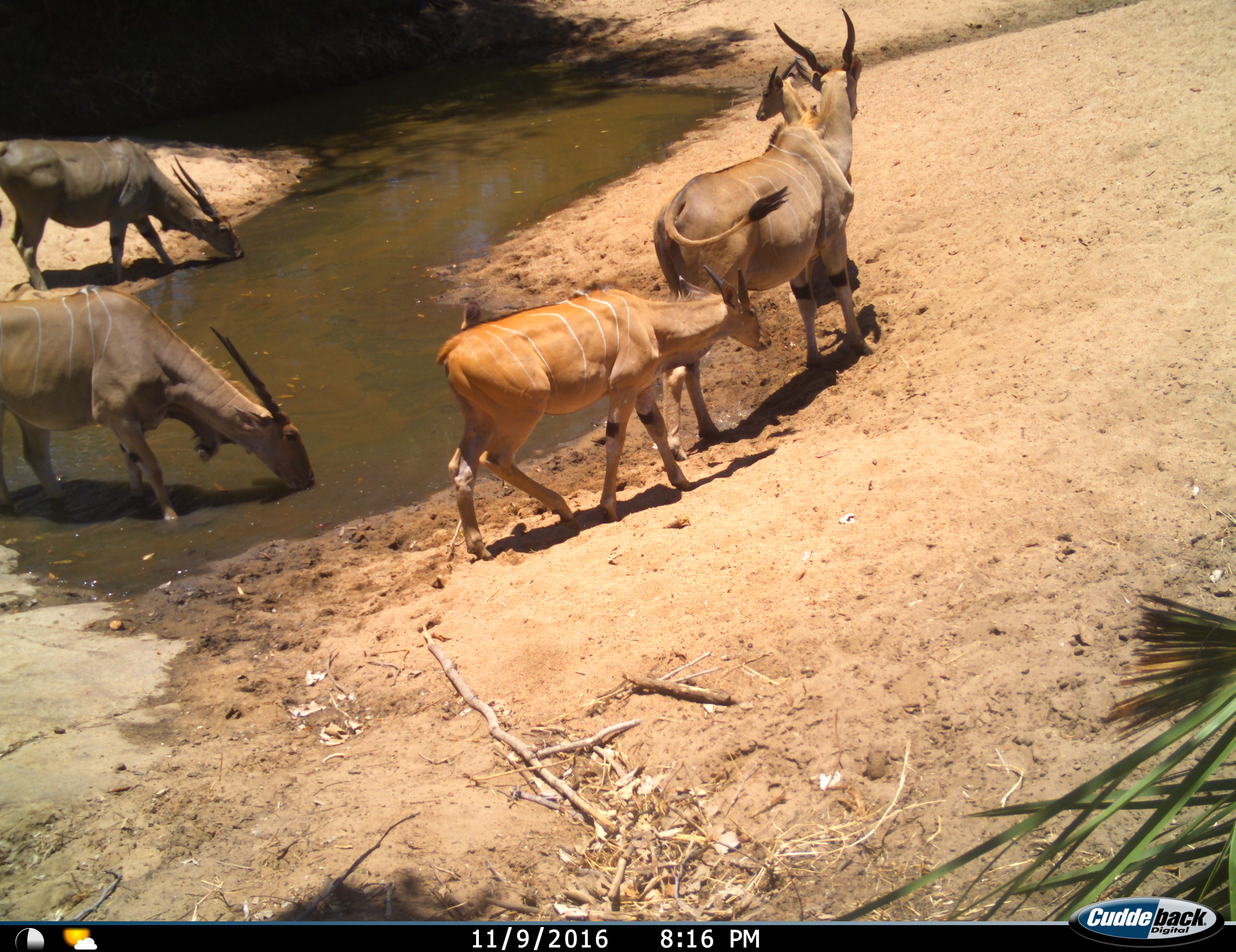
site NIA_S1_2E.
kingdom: Animalia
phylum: Chordata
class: Mammalia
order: Artiodactyla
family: Bovidae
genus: Tragelaphus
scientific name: Tragelaphus oryx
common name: eland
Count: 5.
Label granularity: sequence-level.